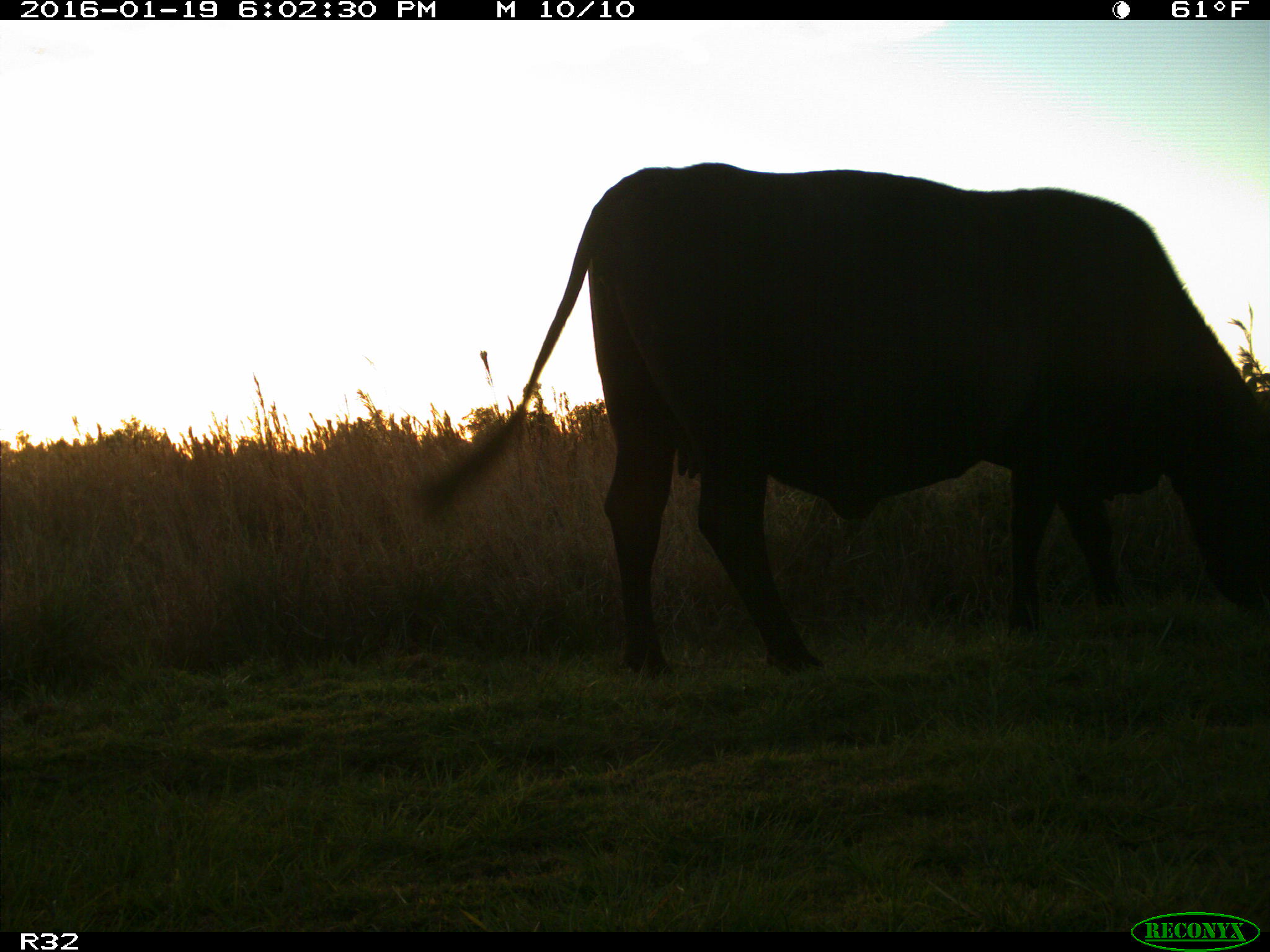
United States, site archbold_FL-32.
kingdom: Animalia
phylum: Chordata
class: Mammalia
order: Artiodactyla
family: Bovidae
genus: Bos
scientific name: Bos taurus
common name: domestic cow